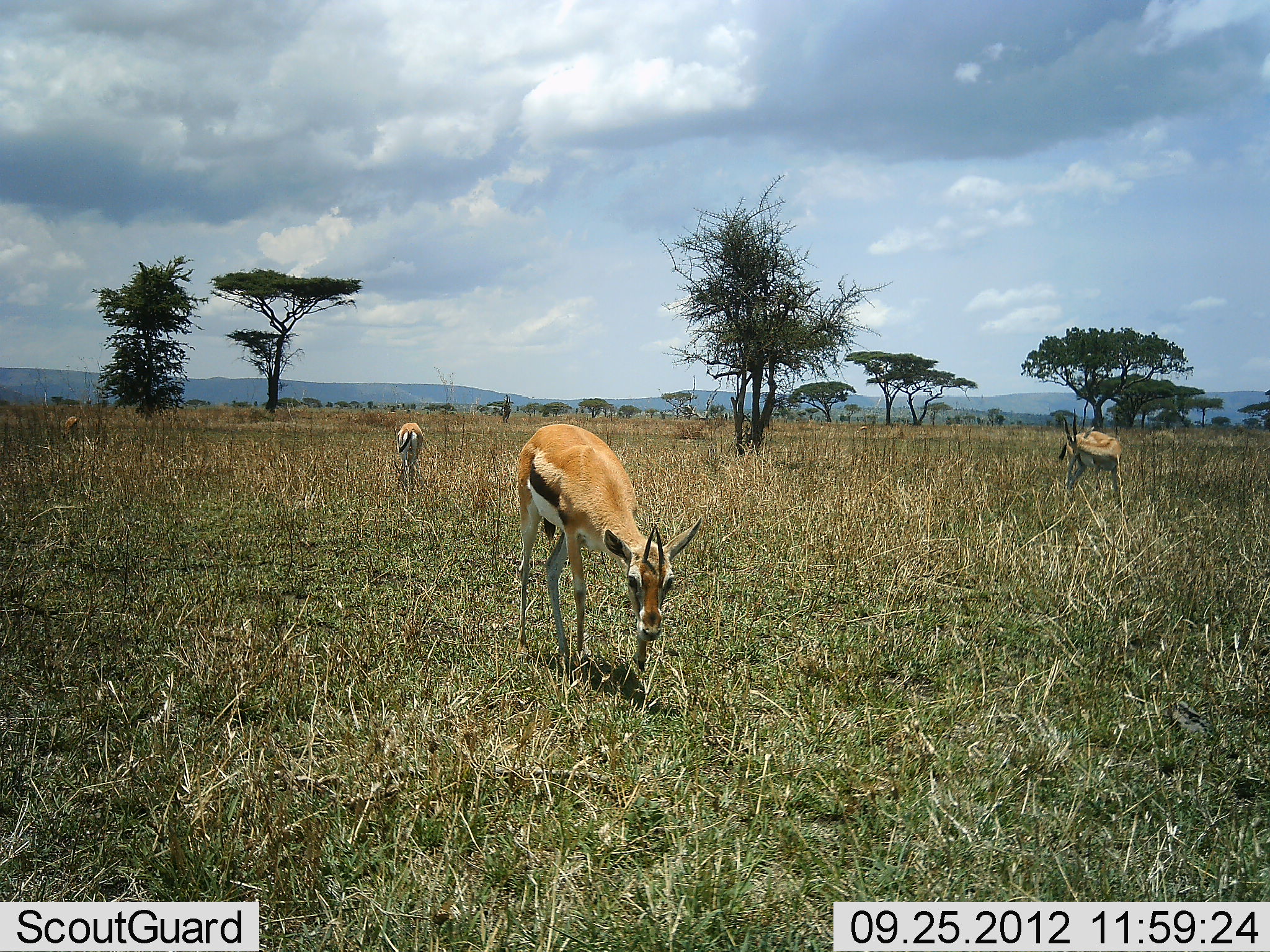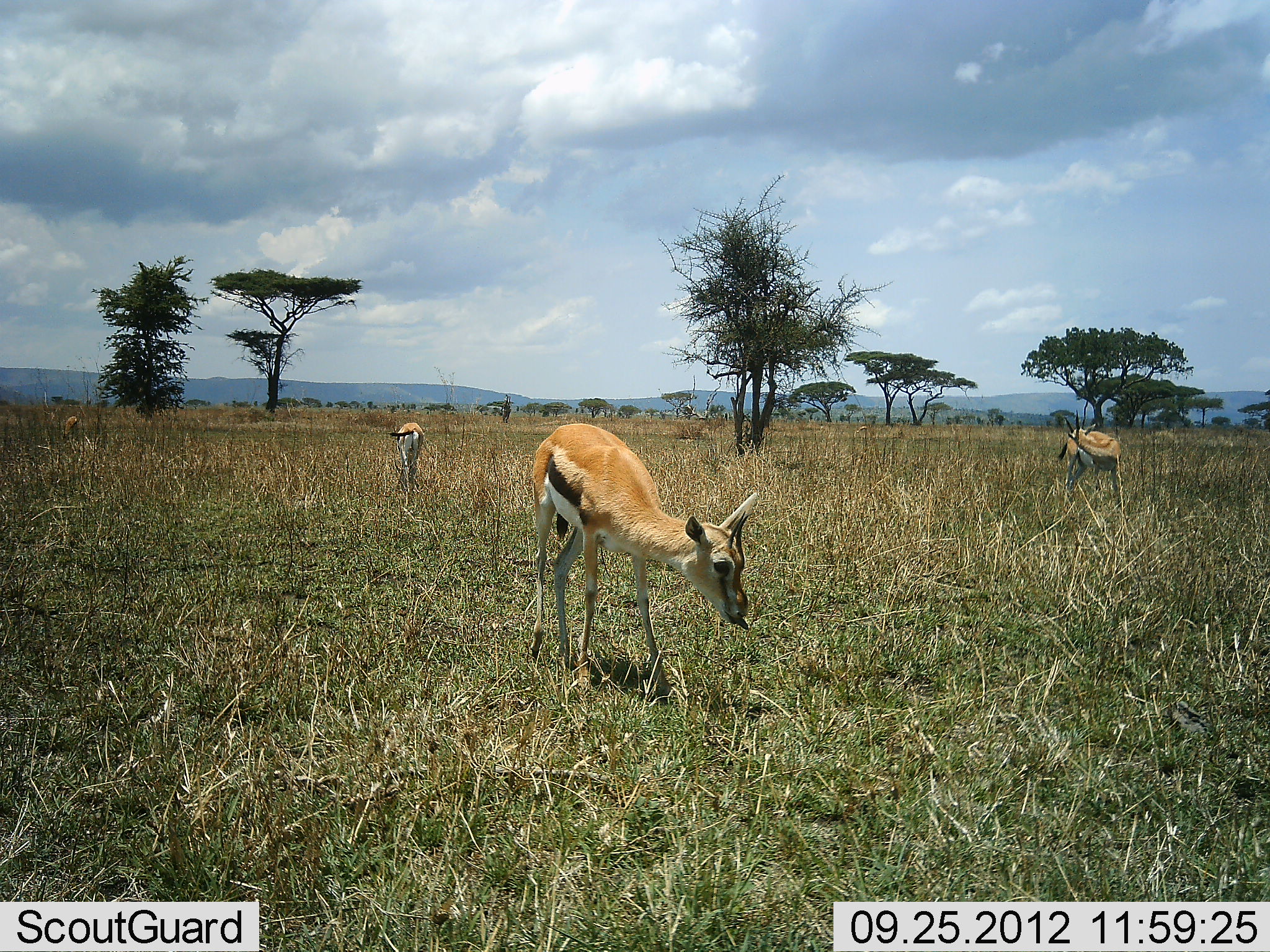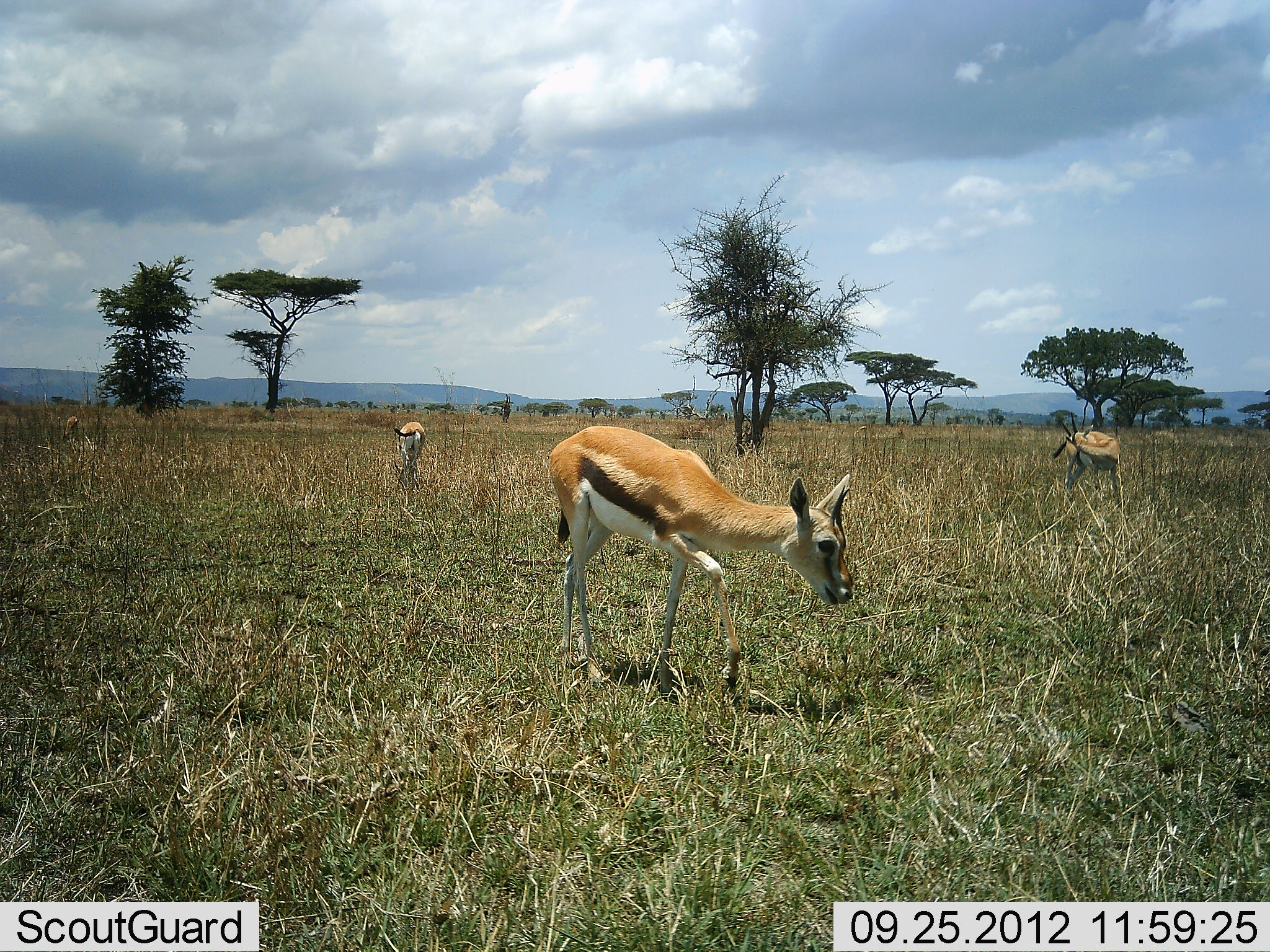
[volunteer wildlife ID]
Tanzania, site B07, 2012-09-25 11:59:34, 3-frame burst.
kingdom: Animalia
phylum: Chordata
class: Mammalia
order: Artiodactyla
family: Bovidae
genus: Eudorcas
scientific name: Eudorcas thomsonii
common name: thomson's gazelle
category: gazellethomsons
Gazellethomsons (thomson's gazelle) (Eudorcas thomsonii), count 3. Behavior (volunteer vote fractions): standing 60%, resting 0%, moving 50%, interacting 0%. Young present (vote fraction): 10%. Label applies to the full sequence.